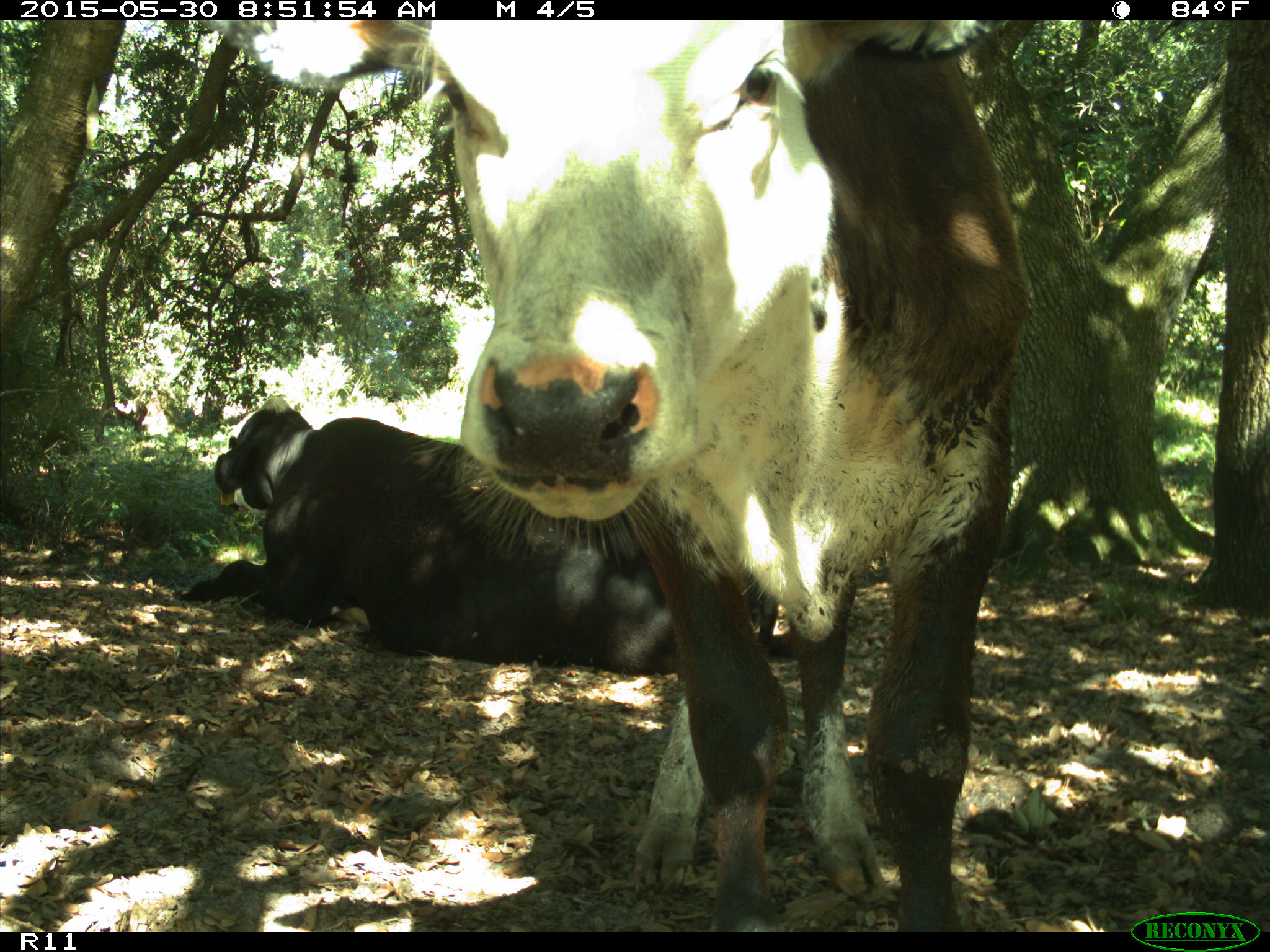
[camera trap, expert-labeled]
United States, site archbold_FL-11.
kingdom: Animalia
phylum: Chordata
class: Mammalia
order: Artiodactyla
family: Bovidae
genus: Bos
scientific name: Bos taurus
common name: domestic cow